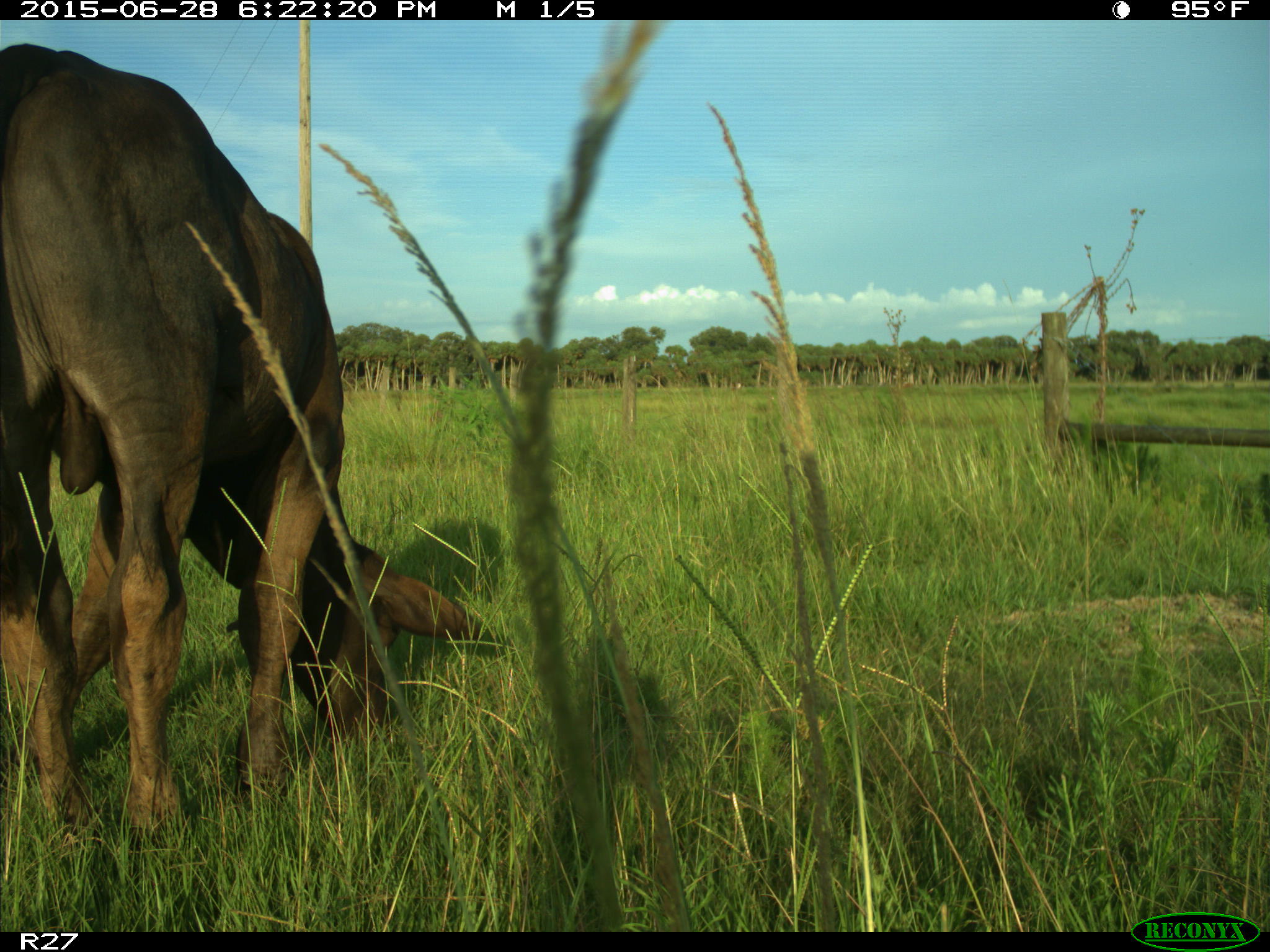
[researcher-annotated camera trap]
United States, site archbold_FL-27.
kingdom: Animalia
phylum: Chordata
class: Mammalia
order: Artiodactyla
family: Bovidae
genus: Bos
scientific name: Bos taurus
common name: domestic cow